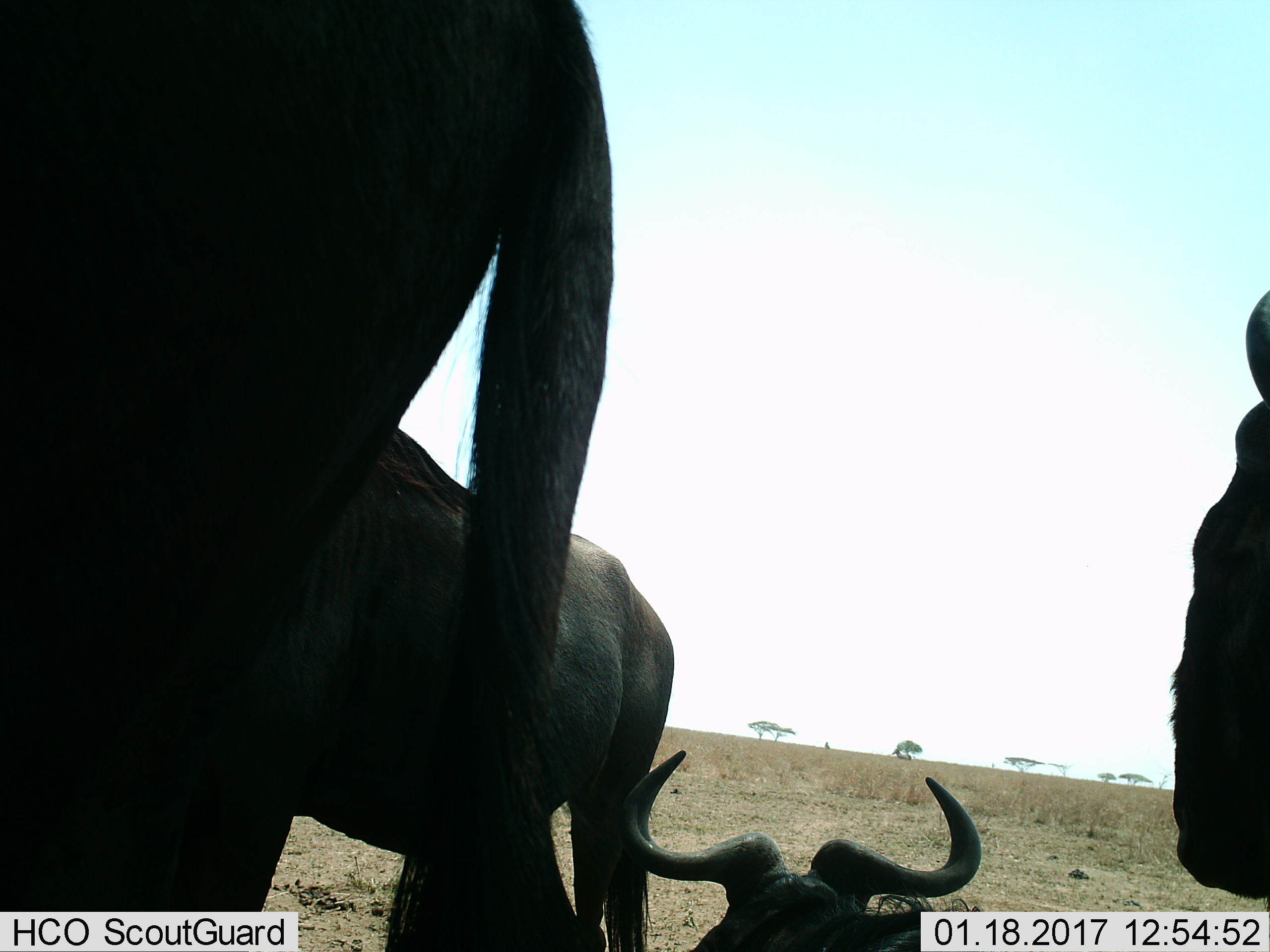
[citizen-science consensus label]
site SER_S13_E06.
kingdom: Animalia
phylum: Chordata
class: Mammalia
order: Artiodactyla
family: Bovidae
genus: Connochaetes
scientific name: Connochaetes taurinus taurinus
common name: blue wildebeest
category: wildebeestblue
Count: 4.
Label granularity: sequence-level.